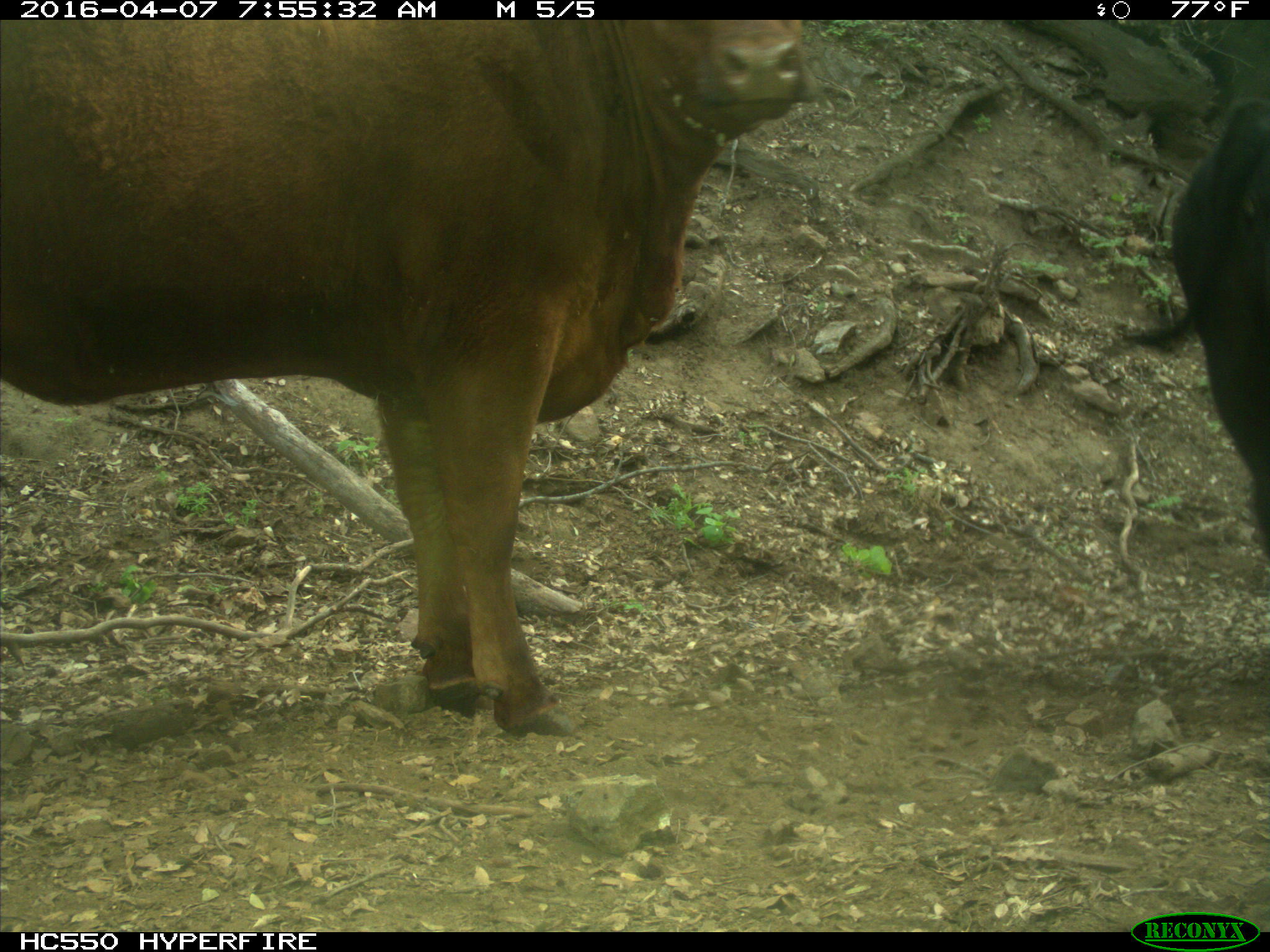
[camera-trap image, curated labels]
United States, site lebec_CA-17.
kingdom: Animalia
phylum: Chordata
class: Mammalia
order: Artiodactyla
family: Bovidae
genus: Bos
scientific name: Bos taurus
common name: domestic cow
Bos taurus (domestic cow).